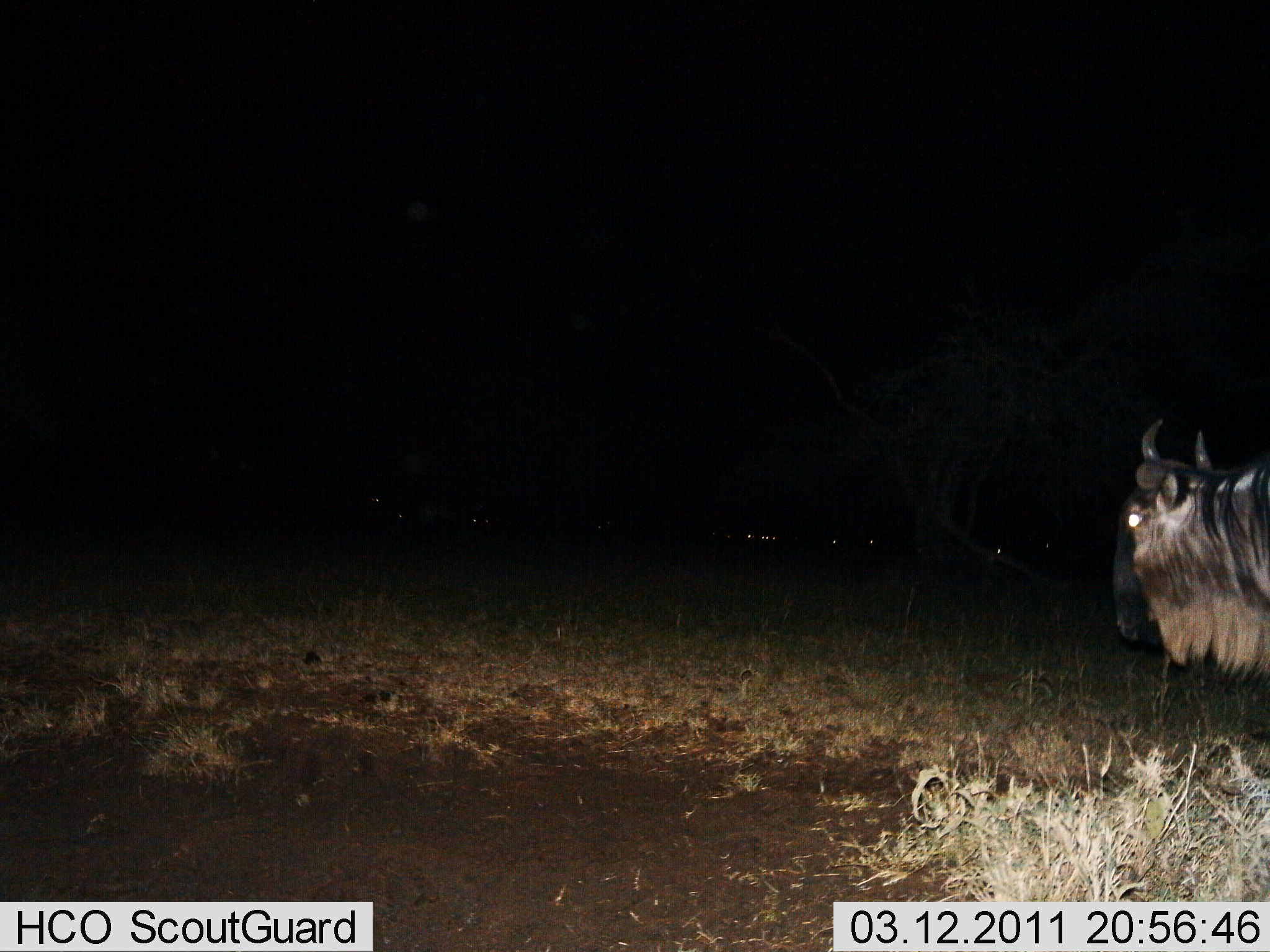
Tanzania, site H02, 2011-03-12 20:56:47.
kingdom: Animalia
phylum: Chordata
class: Mammalia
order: Artiodactyla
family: Bovidae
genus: Connochaetes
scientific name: Connochaetes taurinus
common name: blue wildebeest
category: wildebeest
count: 1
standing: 83%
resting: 8%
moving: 25%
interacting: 0%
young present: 0%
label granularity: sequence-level